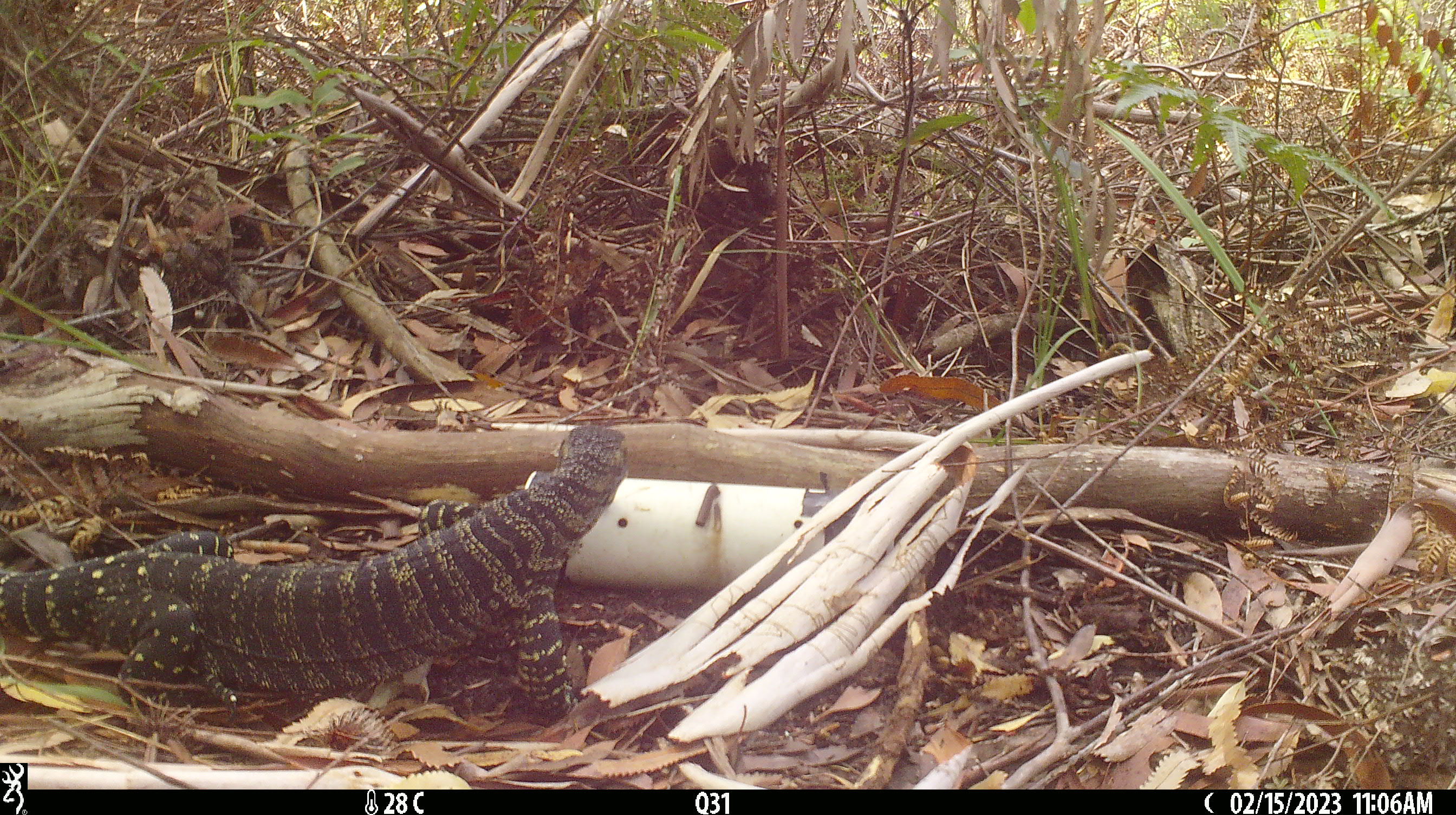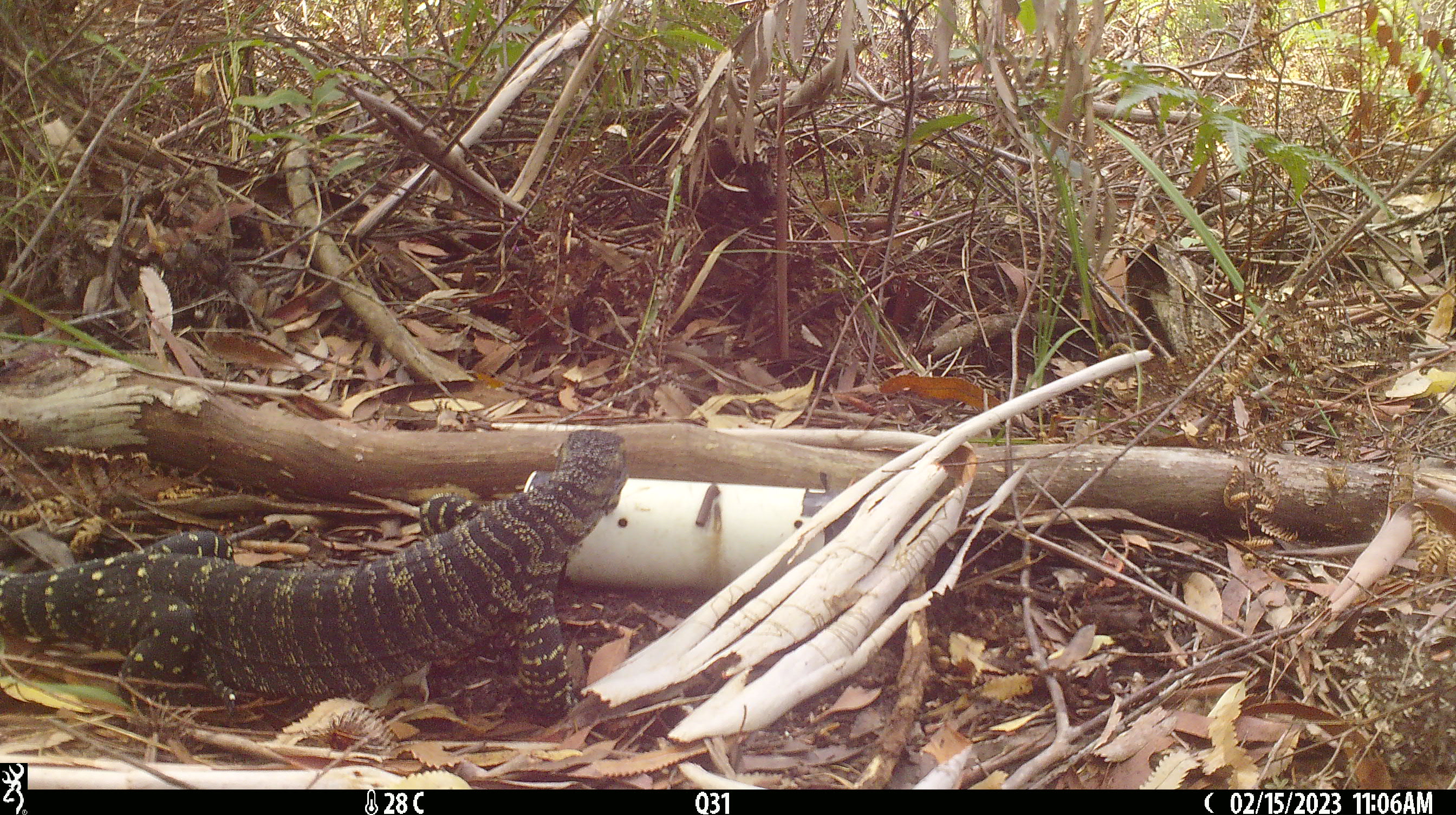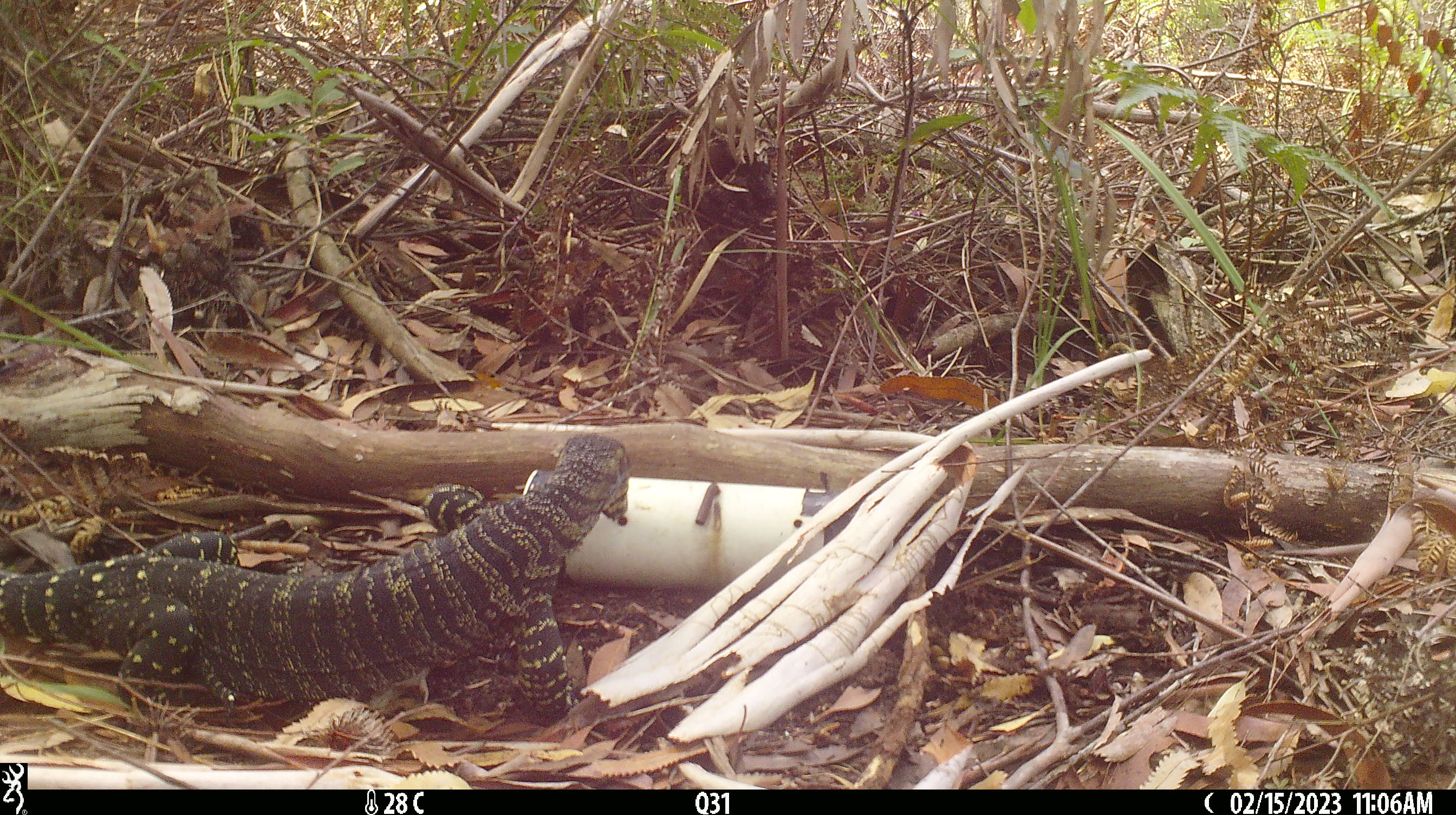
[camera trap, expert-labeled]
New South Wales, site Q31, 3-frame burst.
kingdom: Animalia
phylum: Chordata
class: Reptilia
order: Squamata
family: Varanidae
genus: Varanus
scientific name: Varanus varius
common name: lace monitor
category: goanna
Goanna (lace monitor) (Varanus varius).